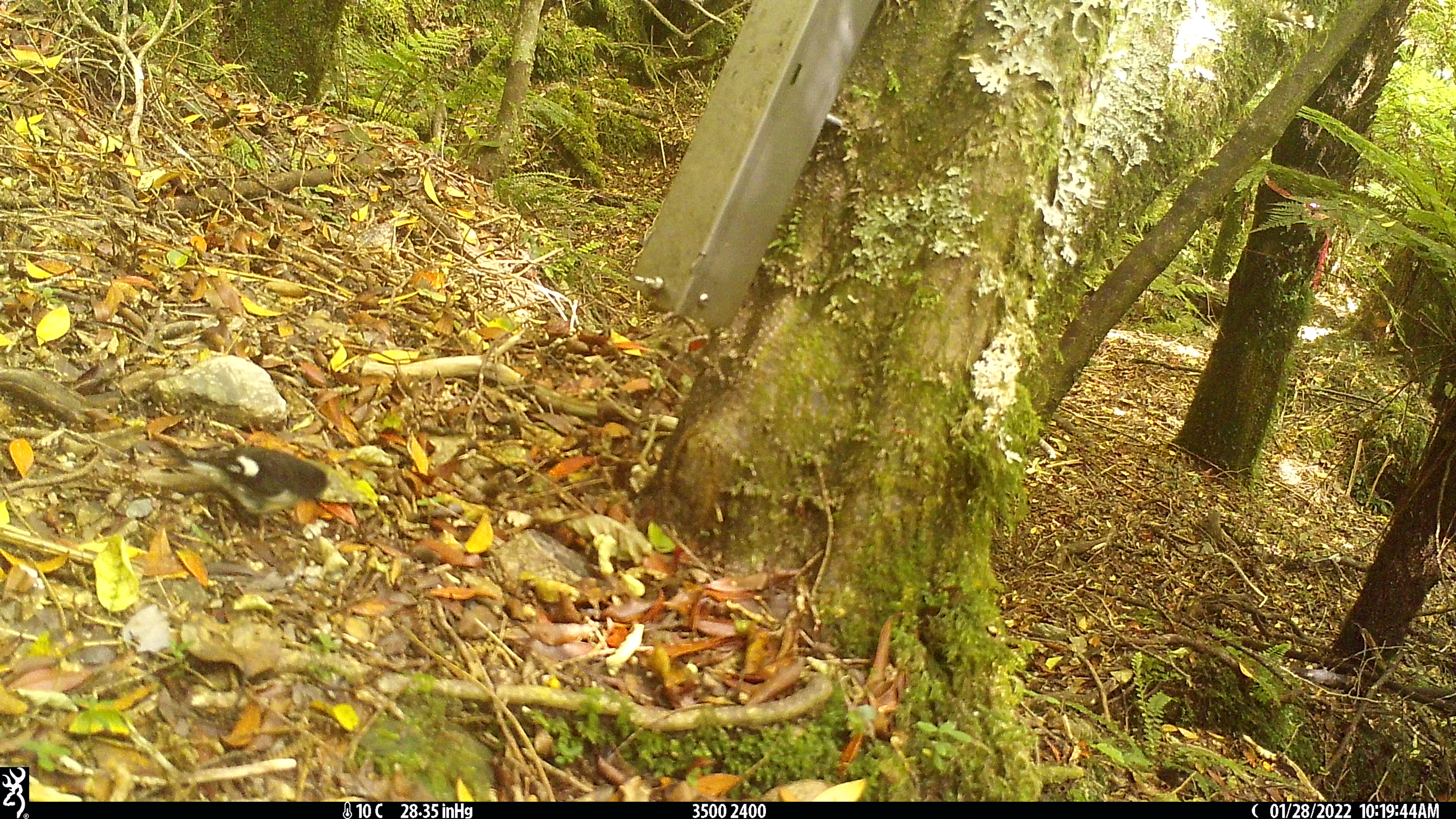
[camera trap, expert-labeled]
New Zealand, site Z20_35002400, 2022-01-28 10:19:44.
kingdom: Animalia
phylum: Chordata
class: Aves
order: Passeriformes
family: Petroicidae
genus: Petroica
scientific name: Petroica macrocephala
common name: tomtit